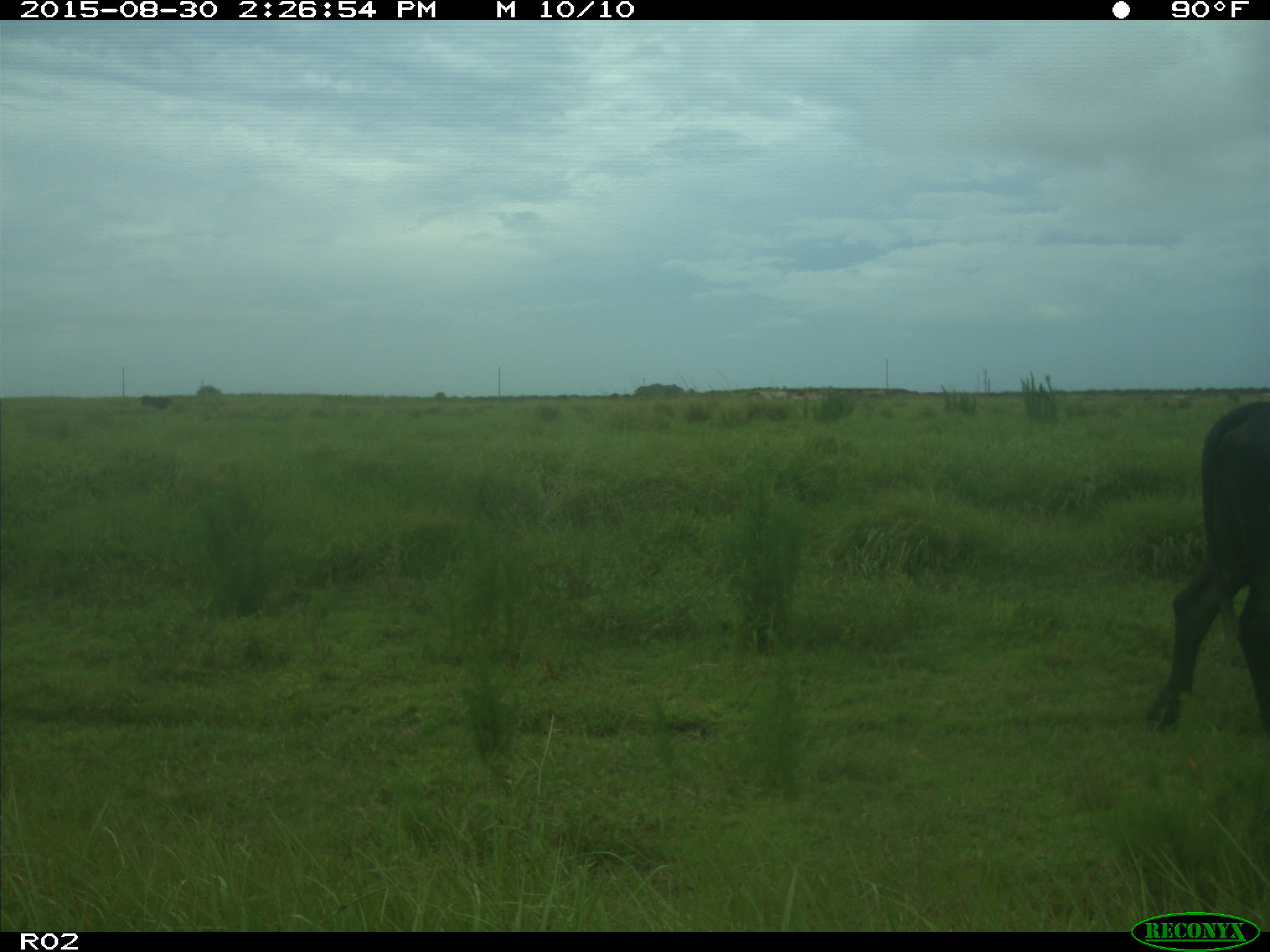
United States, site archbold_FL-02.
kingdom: Animalia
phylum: Chordata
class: Mammalia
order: Artiodactyla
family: Bovidae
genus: Bos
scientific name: Bos taurus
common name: domestic cow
Bos taurus (domestic cow).